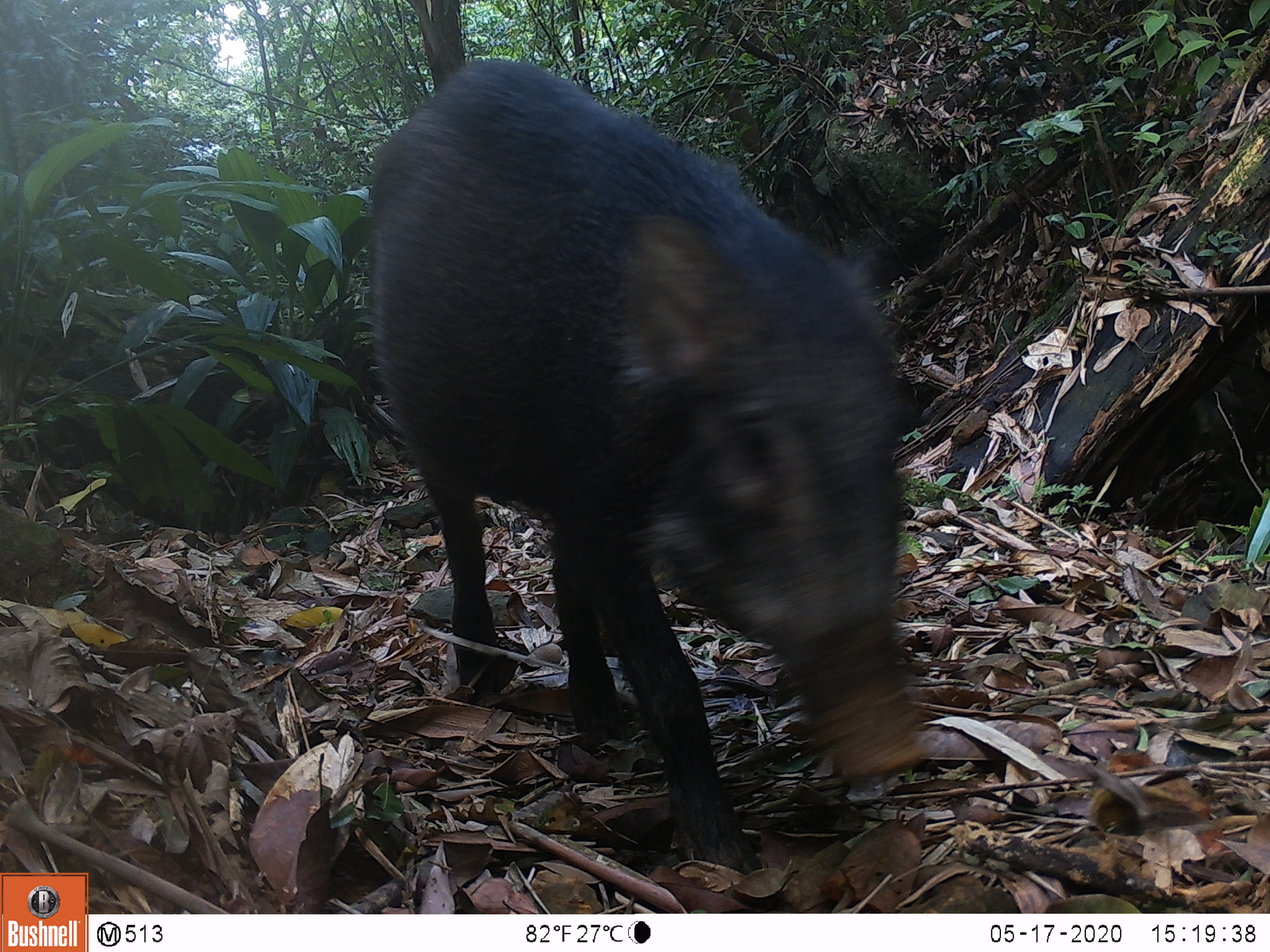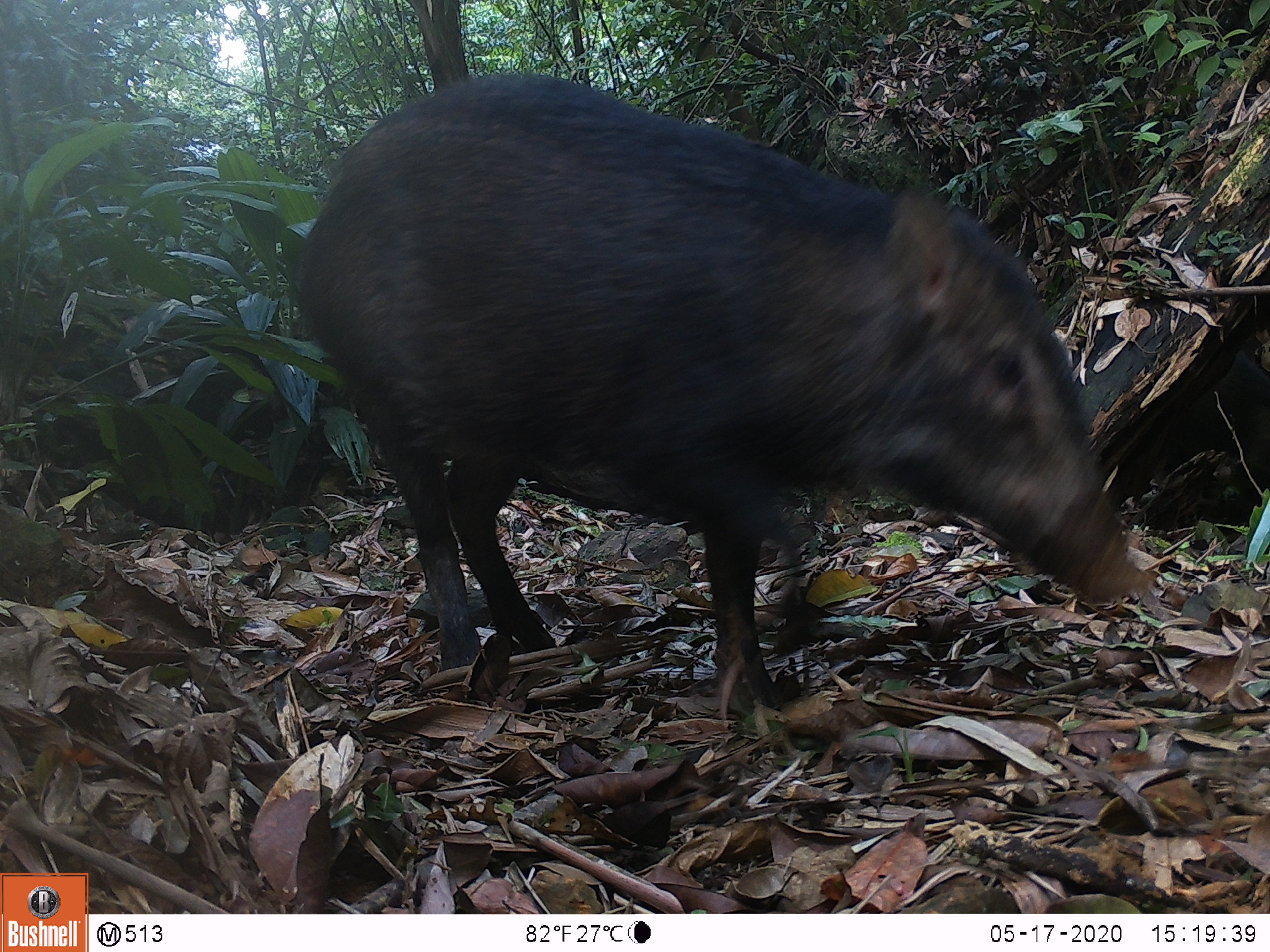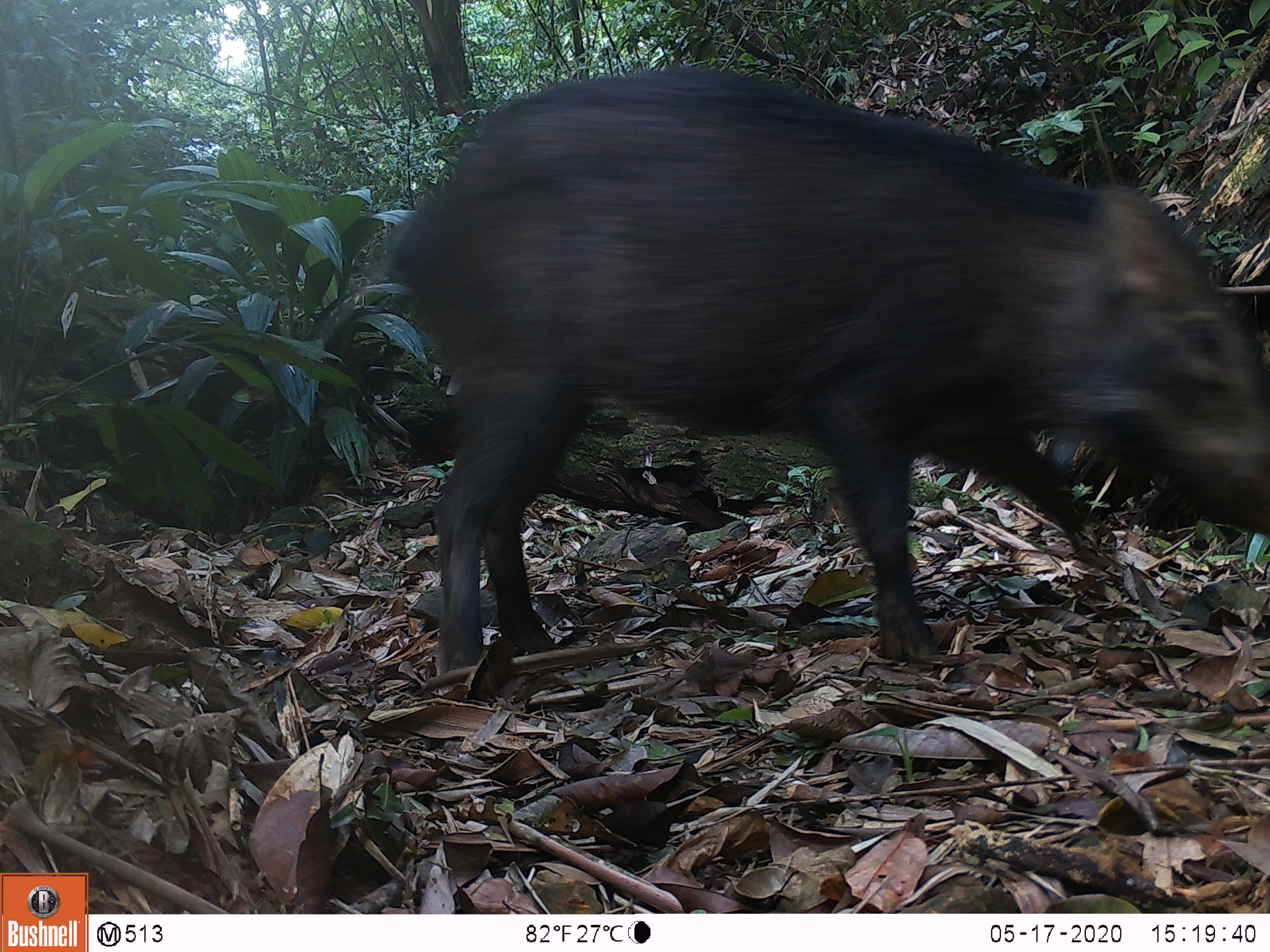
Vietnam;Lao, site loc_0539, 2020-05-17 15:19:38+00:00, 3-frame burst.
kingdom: Animalia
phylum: Chordata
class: Mammalia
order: Artiodactyla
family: Suidae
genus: Sus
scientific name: Sus scrofa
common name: eurasian wild pig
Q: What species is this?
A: Eurasian wild pig (Sus scrofa).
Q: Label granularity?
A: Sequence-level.